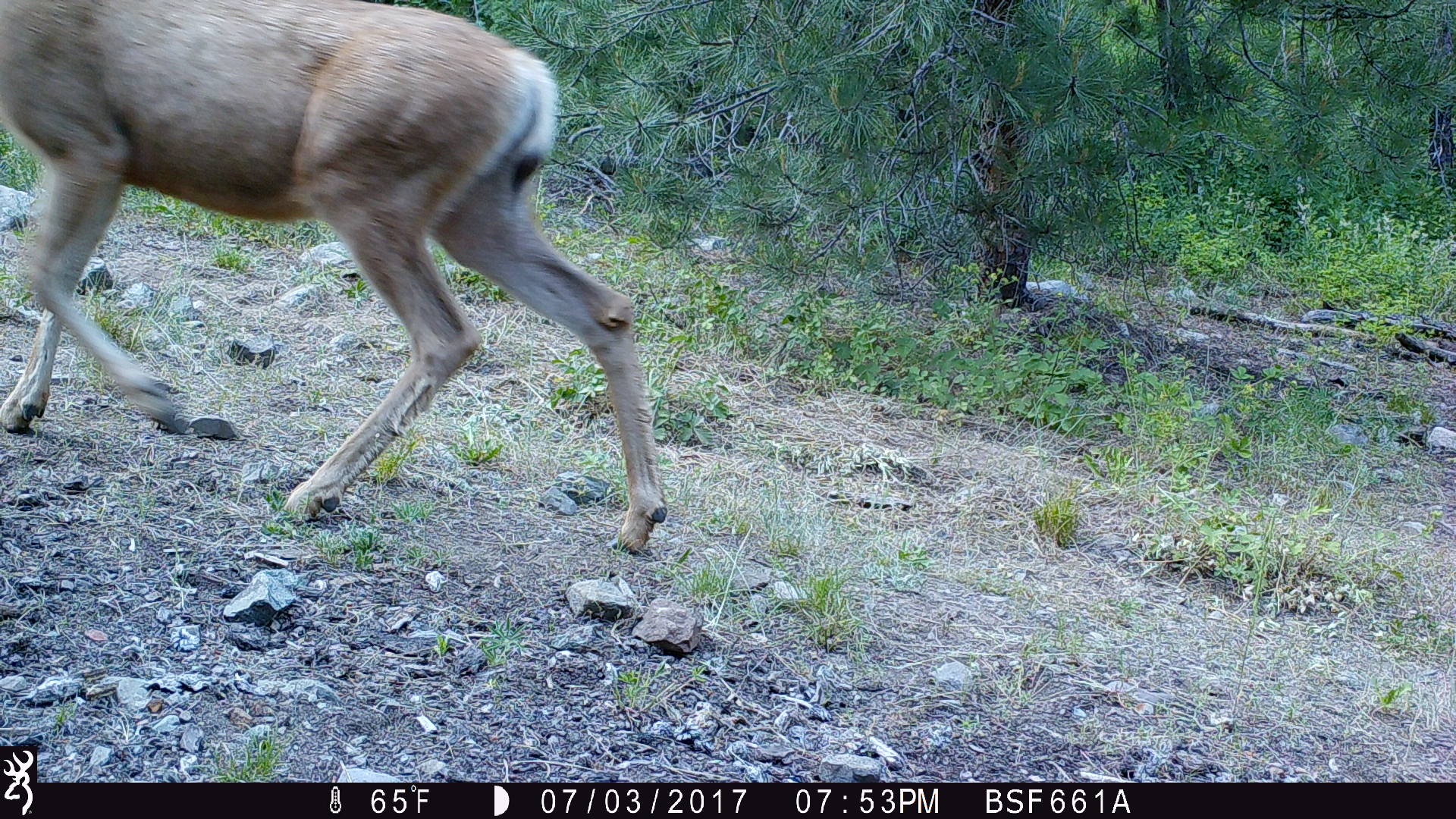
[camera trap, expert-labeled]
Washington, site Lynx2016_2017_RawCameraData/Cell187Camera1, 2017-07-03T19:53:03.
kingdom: Animalia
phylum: Chordata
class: Mammalia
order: Artiodactyla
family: Cervidae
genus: Odocoileus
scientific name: Odocoileus hemionus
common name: mule deer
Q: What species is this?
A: Odocoileus hemionus (mule deer).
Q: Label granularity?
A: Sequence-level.